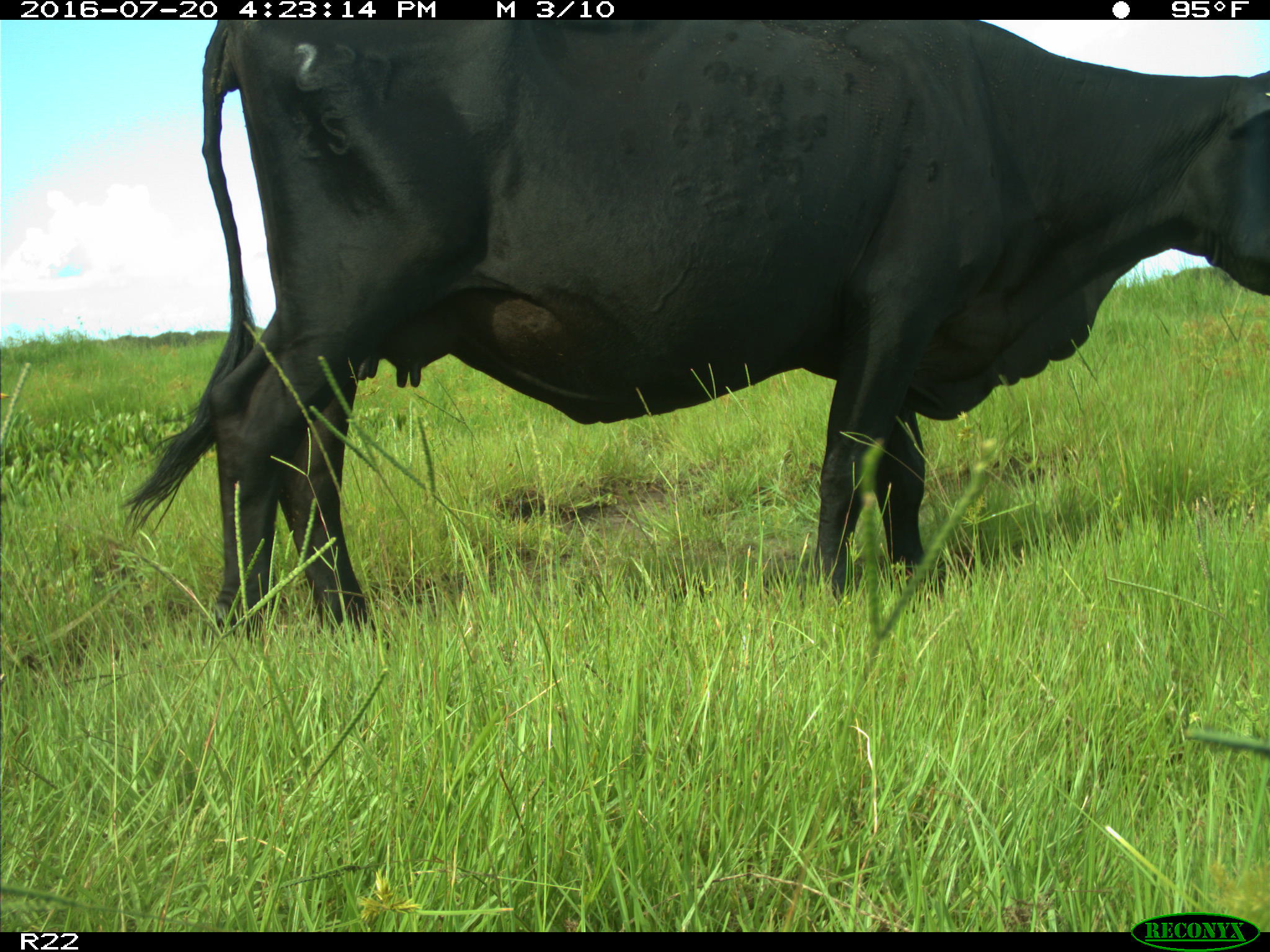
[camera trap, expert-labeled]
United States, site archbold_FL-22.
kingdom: Animalia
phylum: Chordata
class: Mammalia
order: Artiodactyla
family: Bovidae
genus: Bos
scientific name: Bos taurus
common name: domestic cow